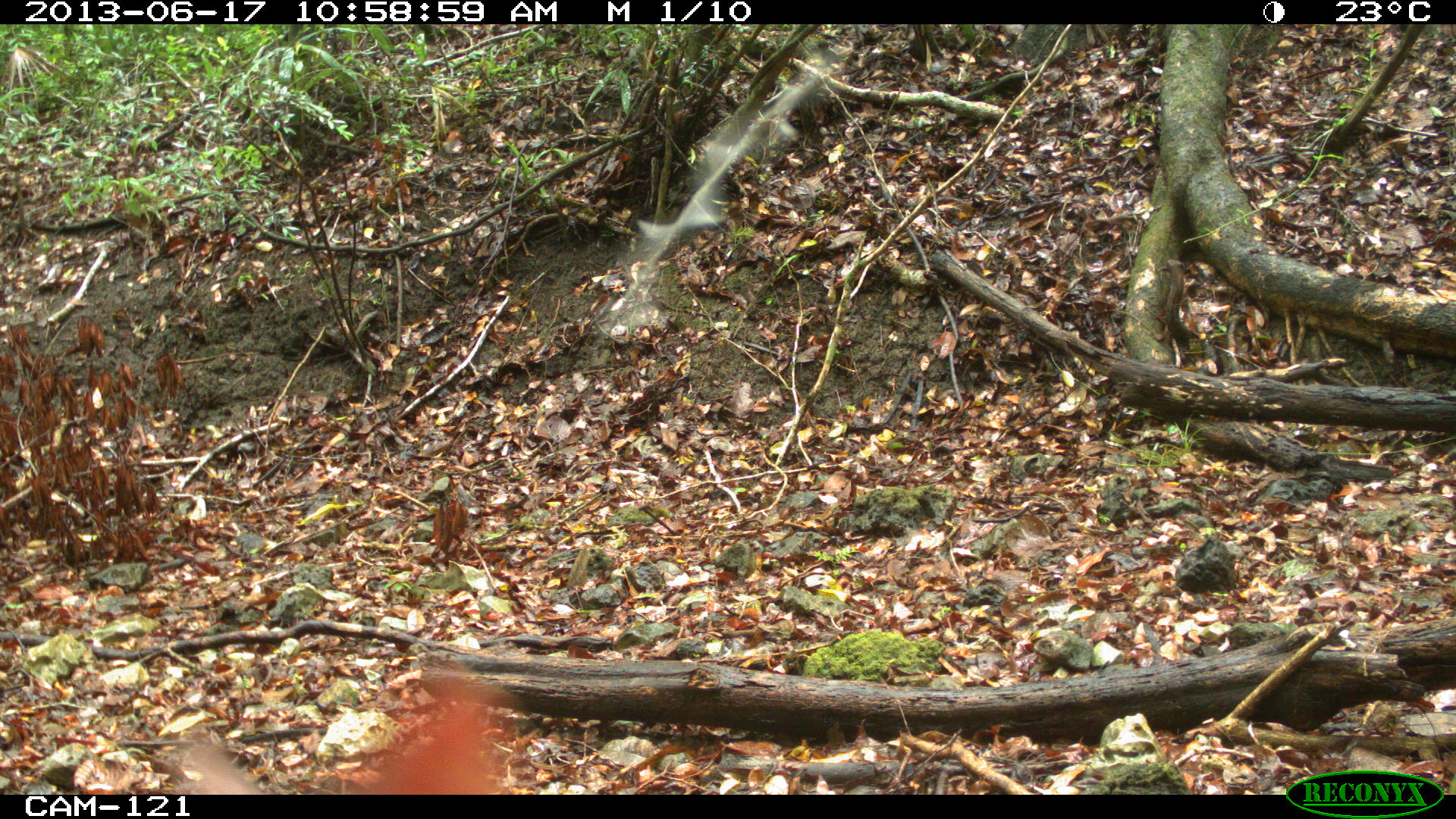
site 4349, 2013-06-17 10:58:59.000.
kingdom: Animalia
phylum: Chordata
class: Mammalia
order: Artiodactyla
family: Cervidae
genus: Mazama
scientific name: Mazama temama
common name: central american red brocket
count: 1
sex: female